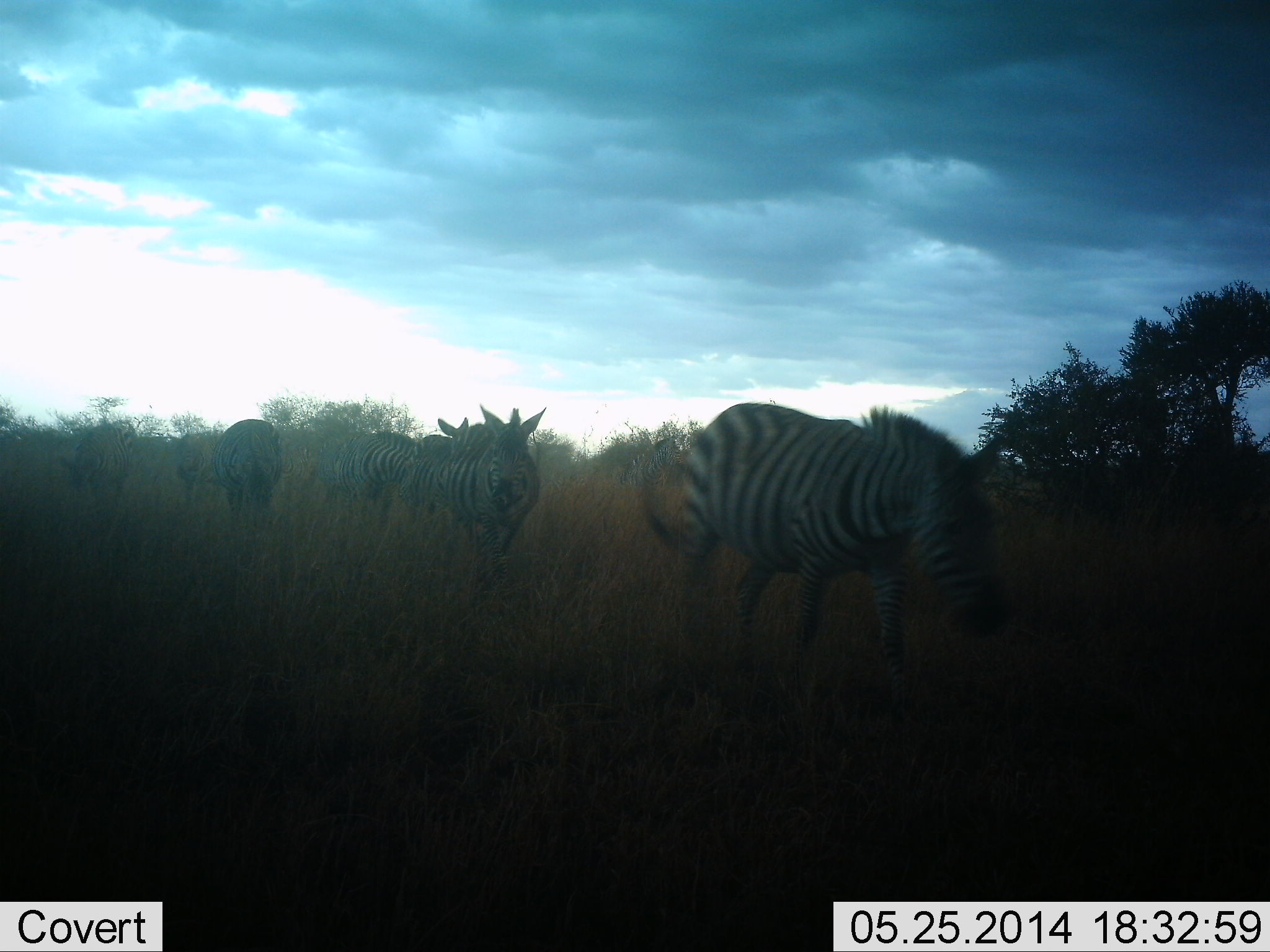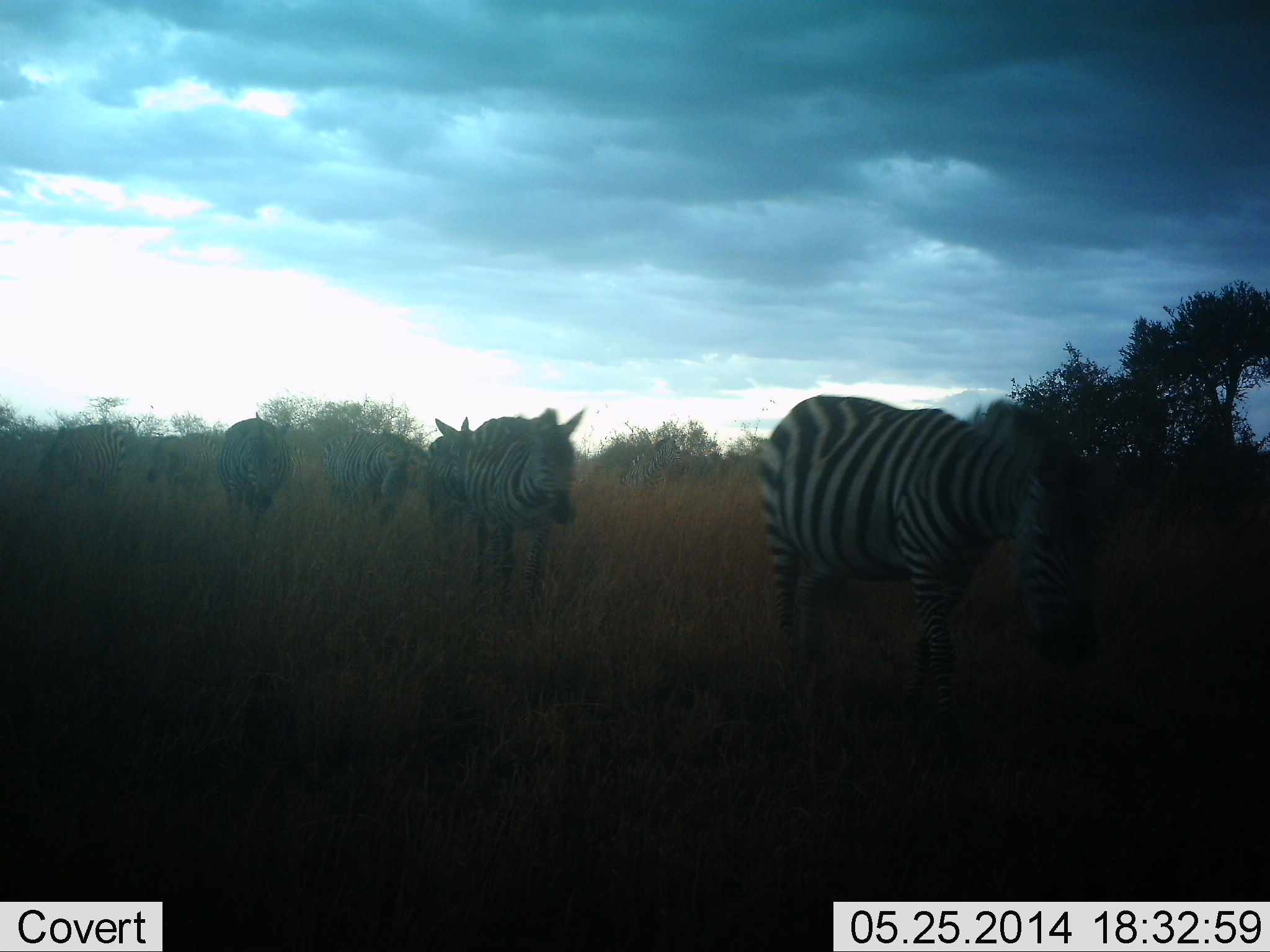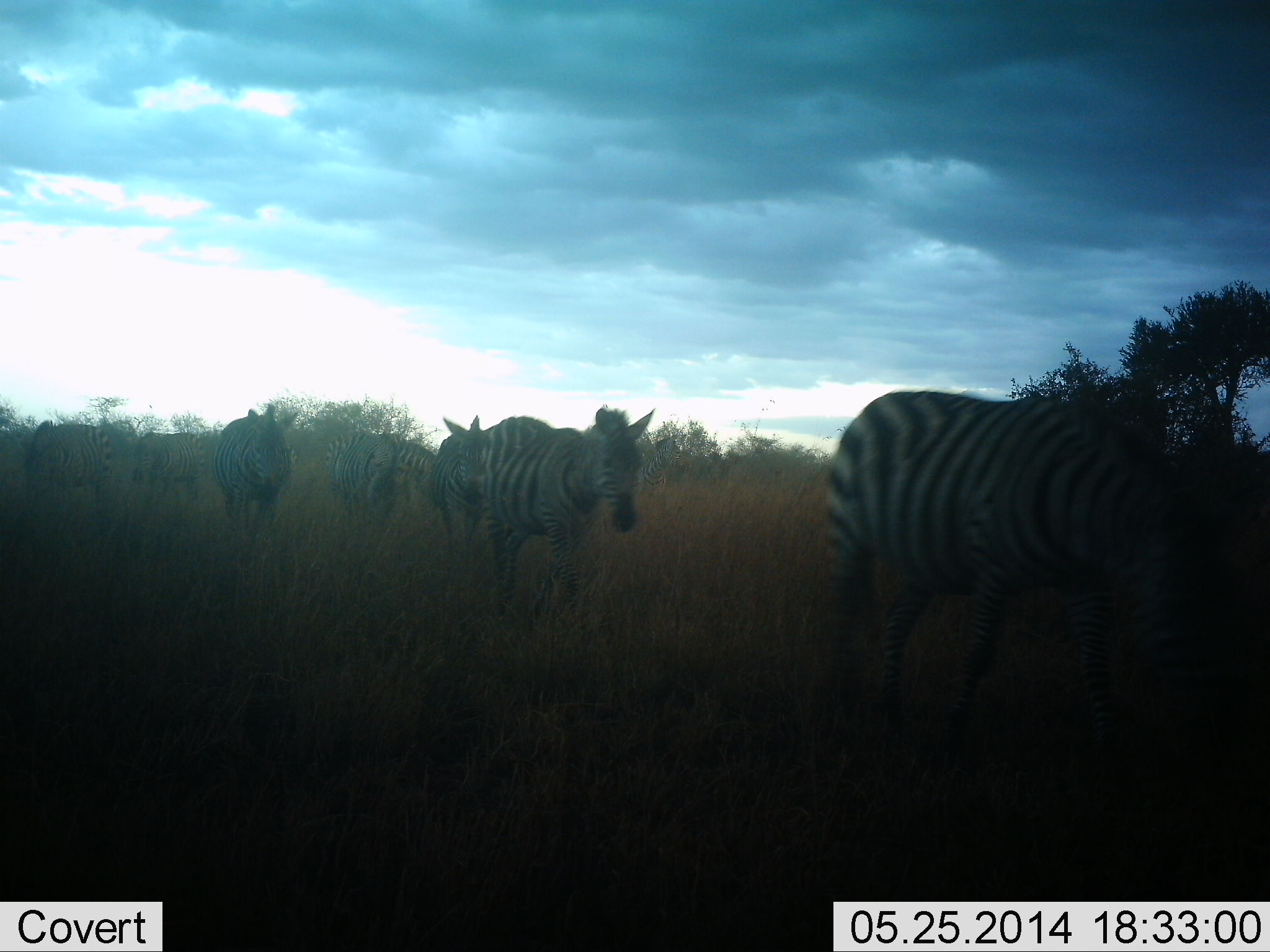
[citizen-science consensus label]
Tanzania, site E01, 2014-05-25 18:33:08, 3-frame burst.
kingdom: Animalia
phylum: Chordata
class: Mammalia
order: Perissodactyla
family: Equidae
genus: Equus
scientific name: Equus quagga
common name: plains zebra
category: zebra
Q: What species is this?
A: Zebra (plains zebra) (Equus quagga).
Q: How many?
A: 7.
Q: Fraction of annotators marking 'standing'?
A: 0%.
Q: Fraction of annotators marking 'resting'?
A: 0%.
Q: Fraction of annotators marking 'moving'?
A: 90%.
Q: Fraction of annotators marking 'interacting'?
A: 0%.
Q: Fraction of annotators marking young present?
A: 0%.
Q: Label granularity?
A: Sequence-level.